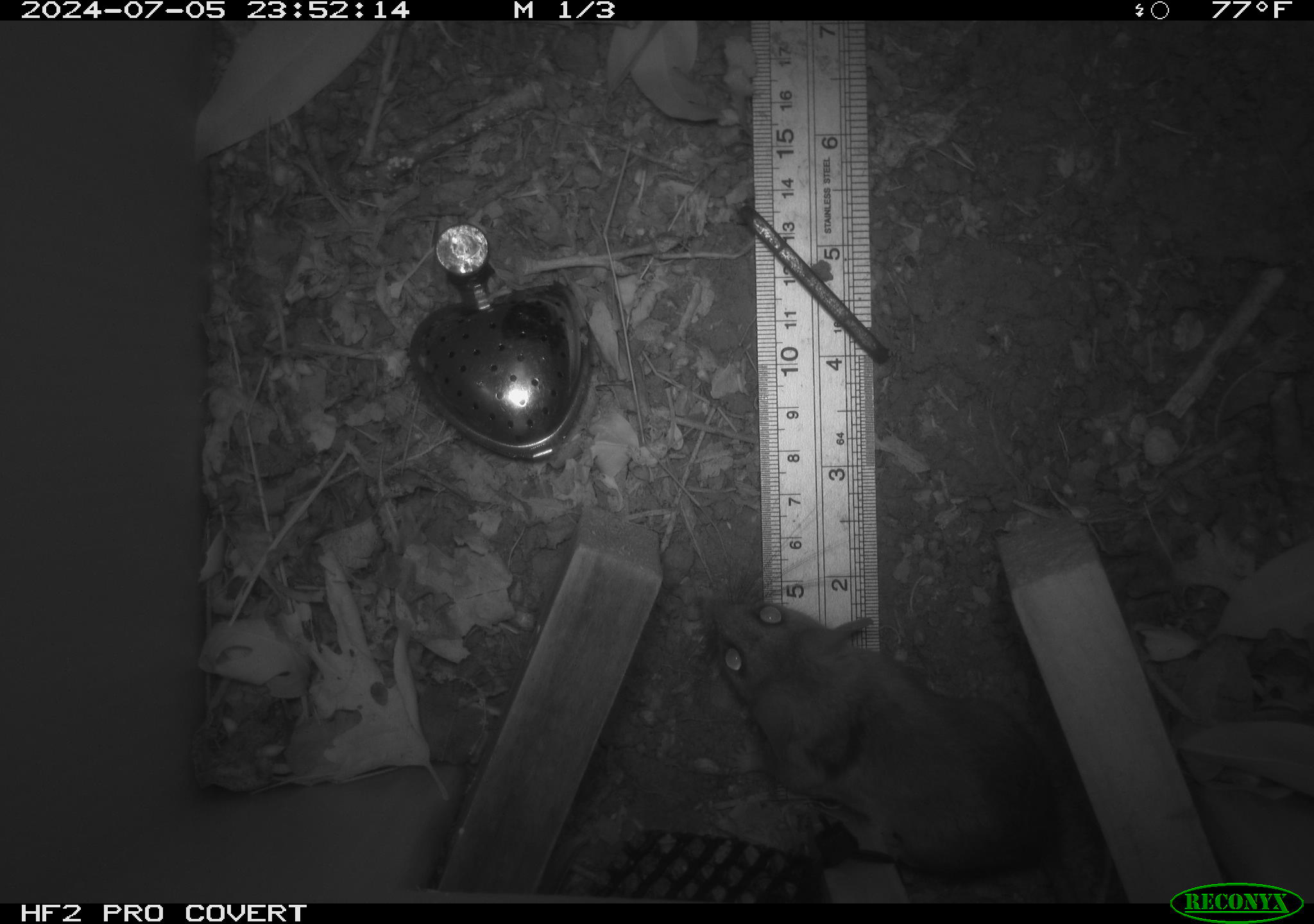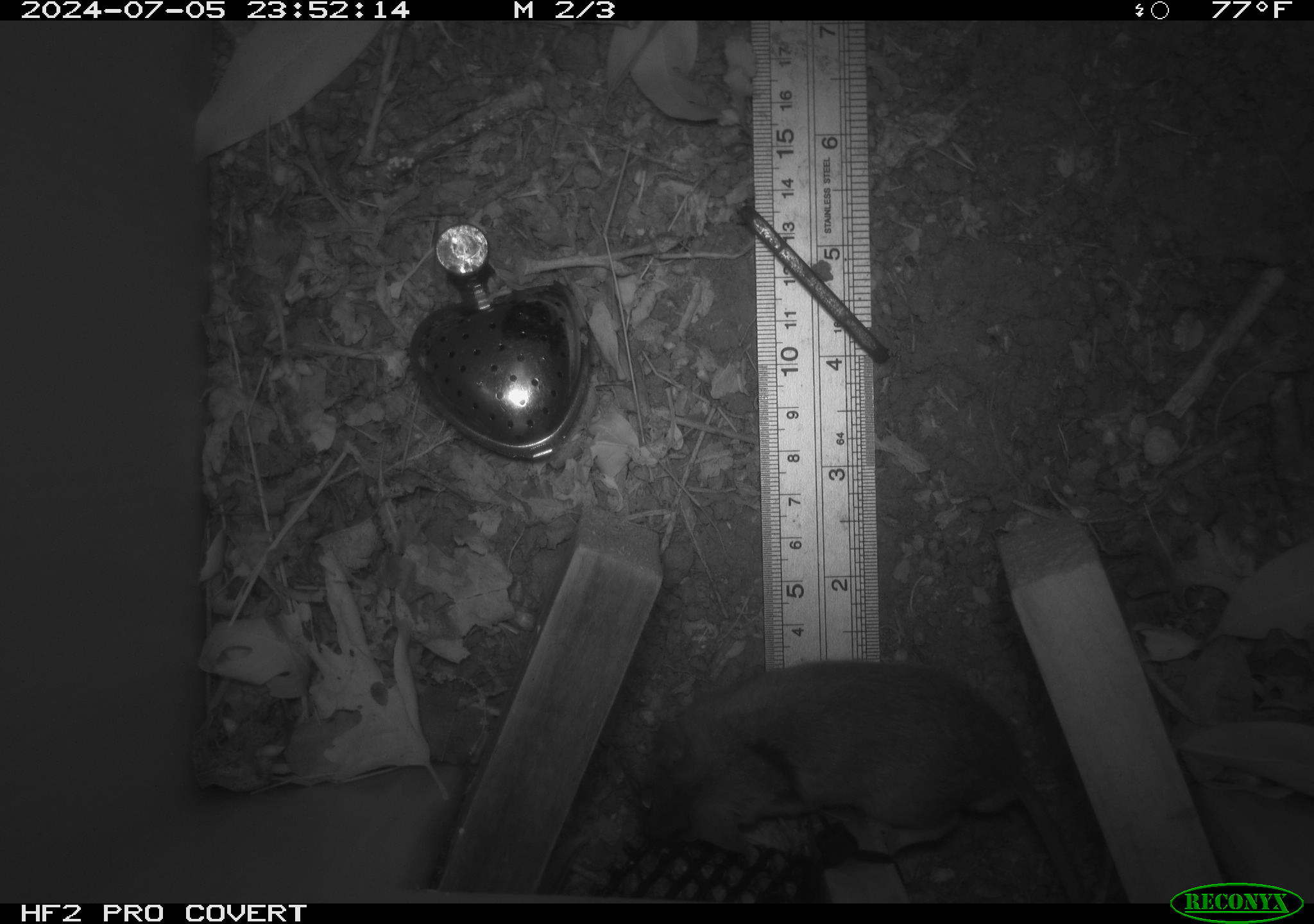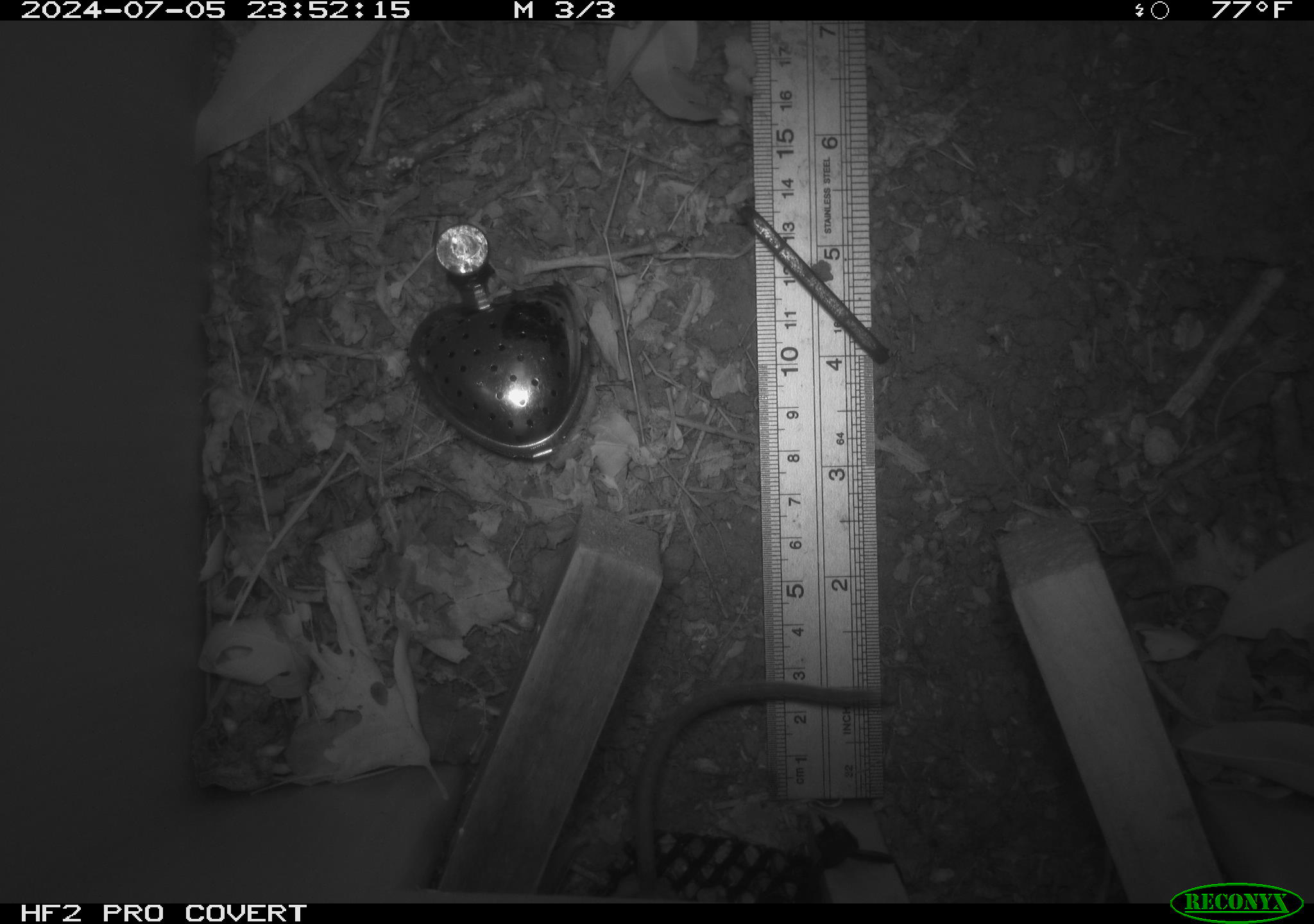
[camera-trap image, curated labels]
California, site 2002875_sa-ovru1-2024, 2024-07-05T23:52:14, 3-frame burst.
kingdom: Animalia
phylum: Chordata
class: Mammalia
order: Rodentia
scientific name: Rodentia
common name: rodent